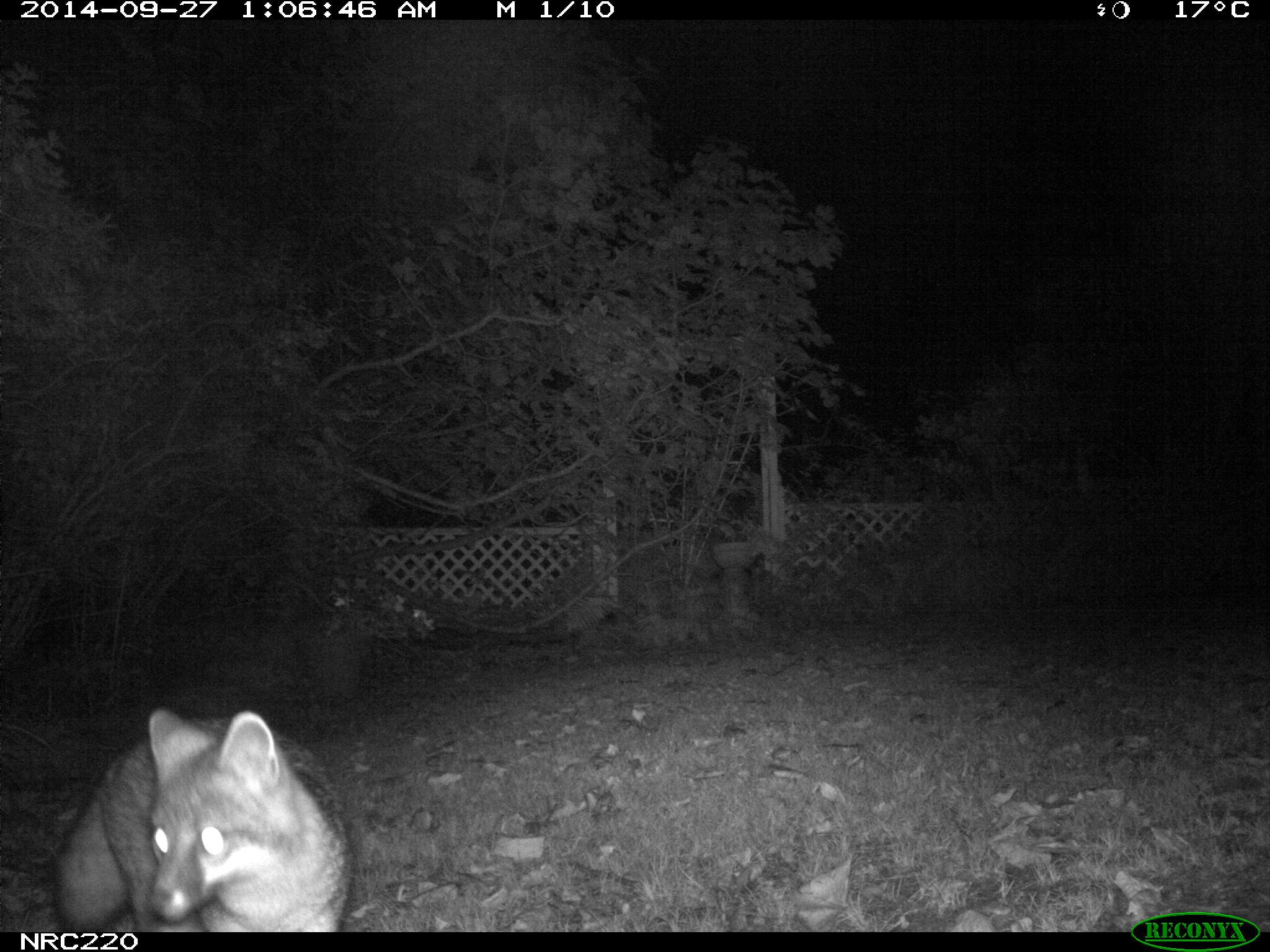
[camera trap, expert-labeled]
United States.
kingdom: Animalia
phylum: Chordata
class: Mammalia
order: Carnivora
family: Canidae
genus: Urocyon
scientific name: Urocyon cinereoargenteus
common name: gray fox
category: Grey Fox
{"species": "Grey Fox (gray fox) (Urocyon cinereoargenteus)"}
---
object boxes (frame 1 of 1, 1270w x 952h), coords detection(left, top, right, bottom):
Grey Fox: detection(39, 705, 357, 930)